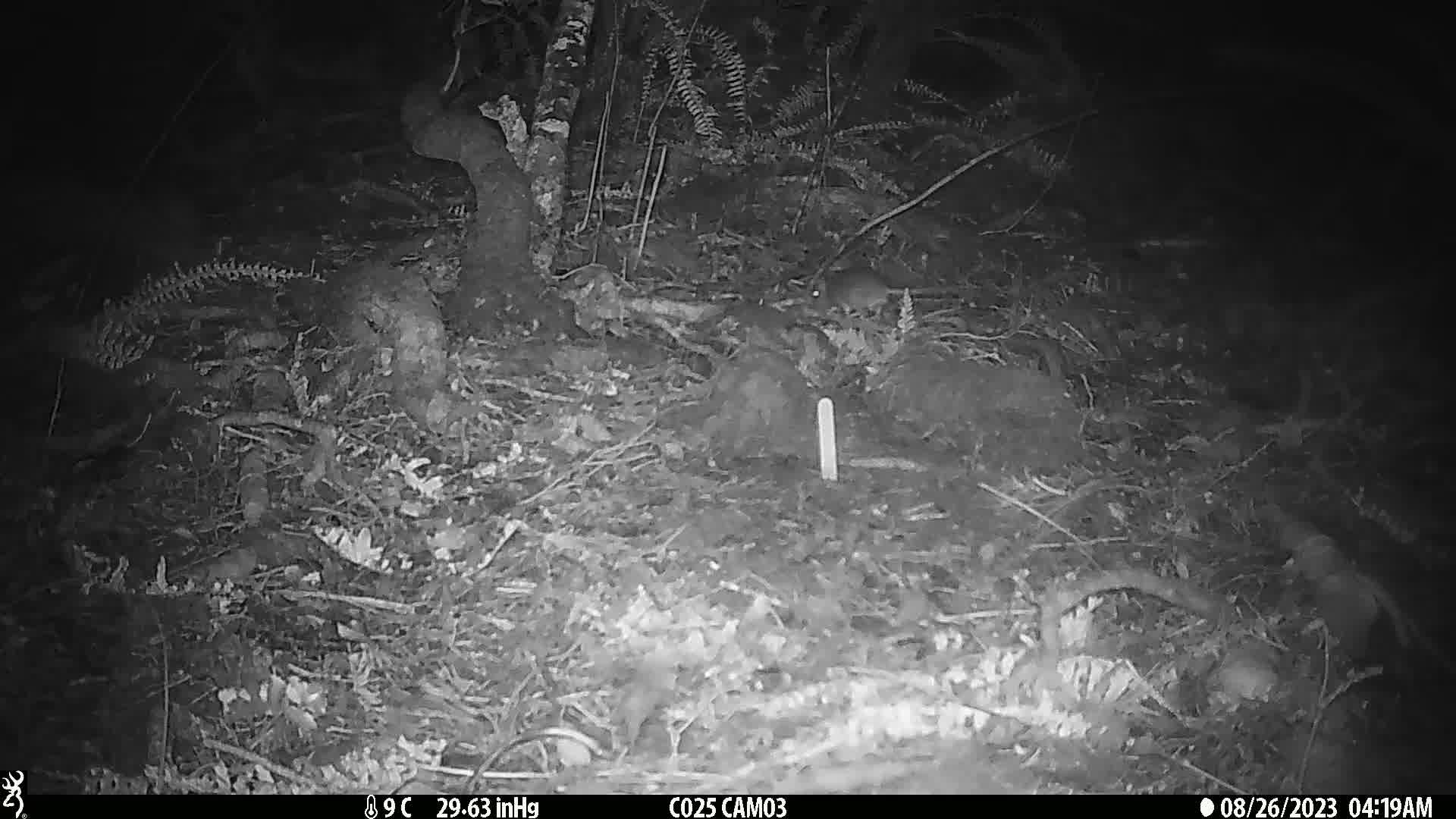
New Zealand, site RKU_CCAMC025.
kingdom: Animalia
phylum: Chordata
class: Mammalia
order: Rodentia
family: Muridae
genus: Rattus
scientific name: Rattus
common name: rat